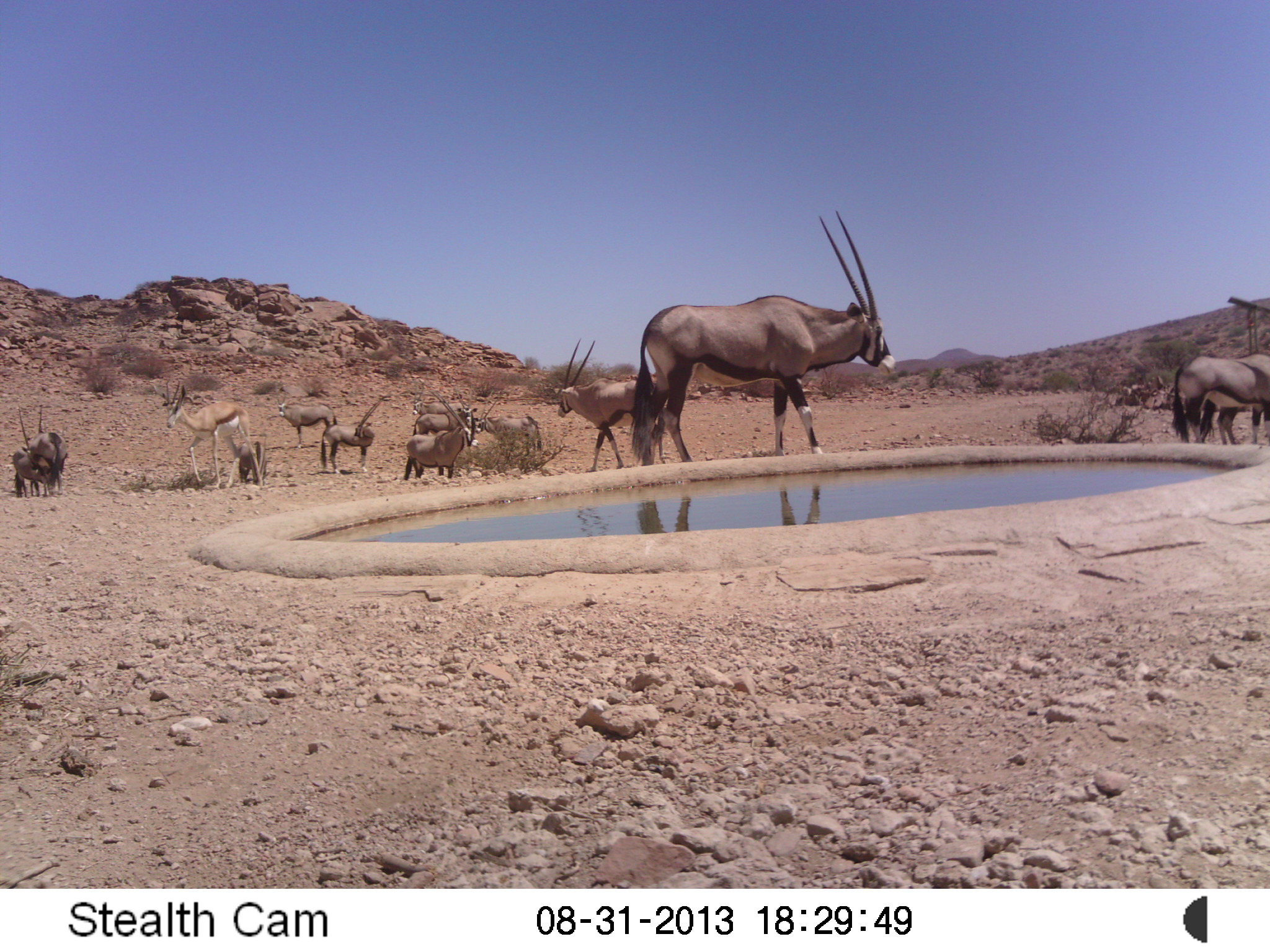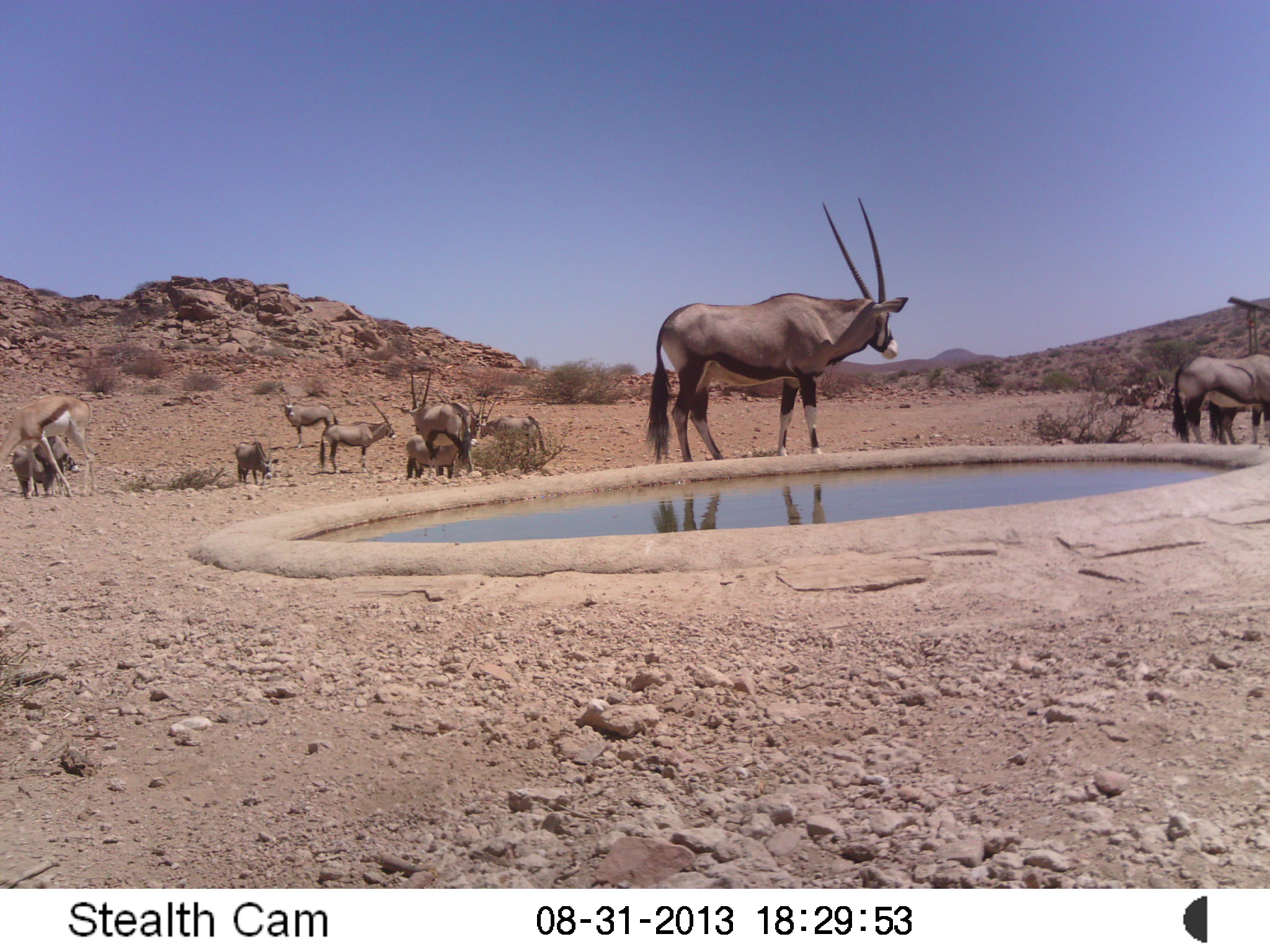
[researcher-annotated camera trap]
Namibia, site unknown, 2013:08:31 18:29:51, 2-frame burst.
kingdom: Animalia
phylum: Chordata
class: Mammalia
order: Artiodactyla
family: Bovidae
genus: Oryx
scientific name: Oryx gazella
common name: gemsbok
Oryx gazella (gemsbok).